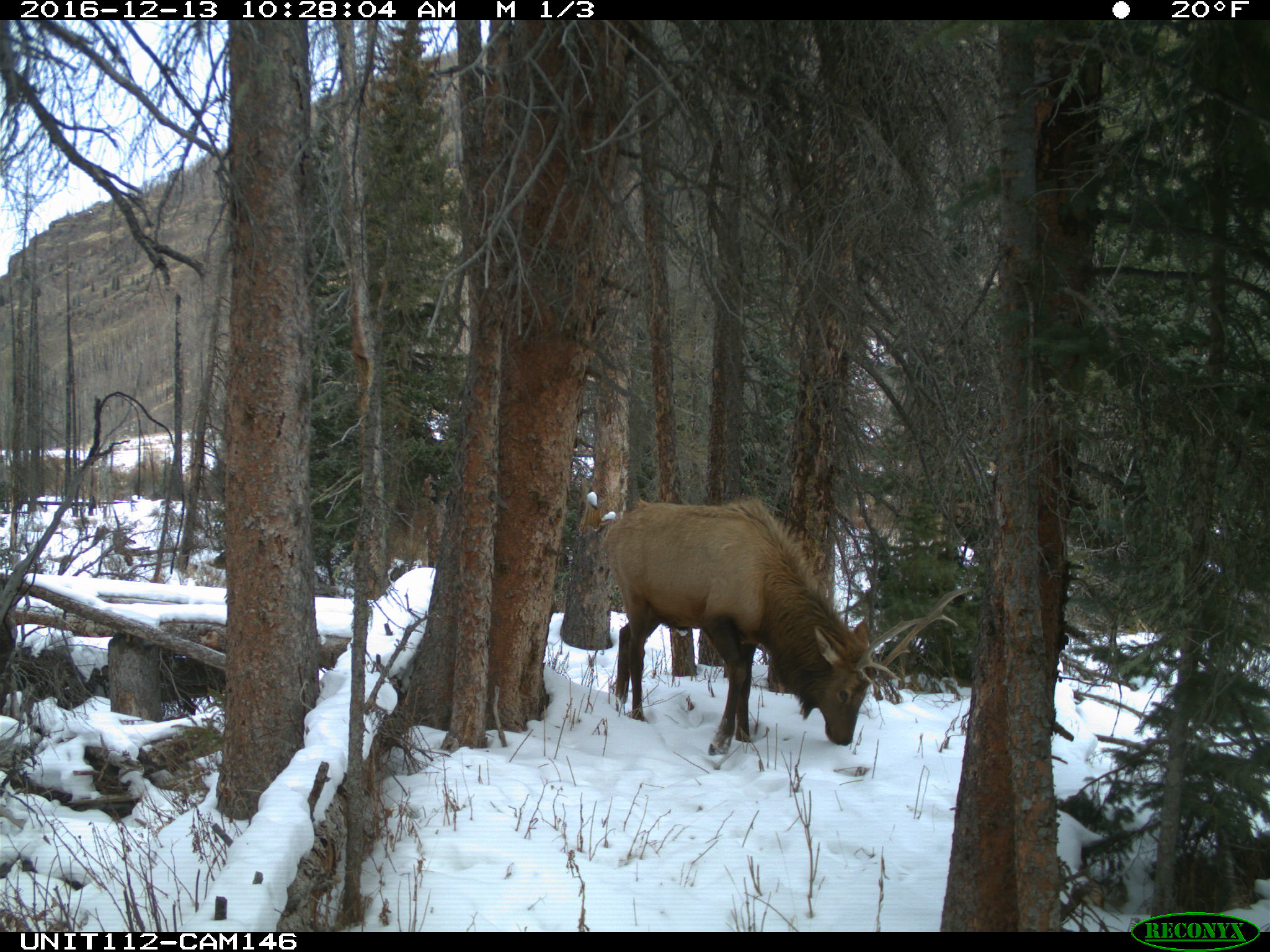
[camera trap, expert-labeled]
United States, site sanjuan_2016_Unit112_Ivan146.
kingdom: Animalia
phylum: Chordata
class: Mammalia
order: Artiodactyla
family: Cervidae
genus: Cervus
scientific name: Cervus elaphus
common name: red deer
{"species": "Cervus elaphus (red deer)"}